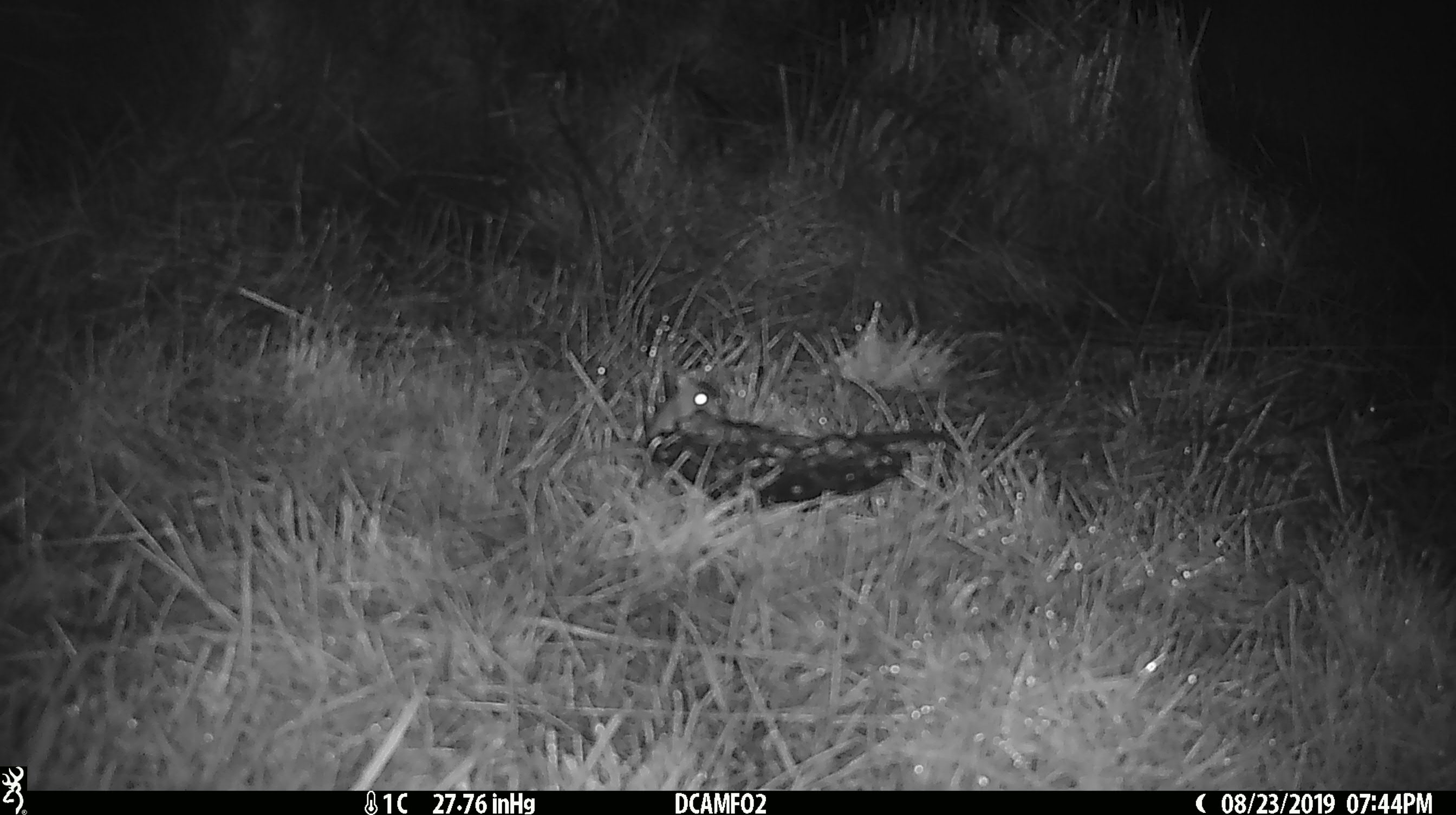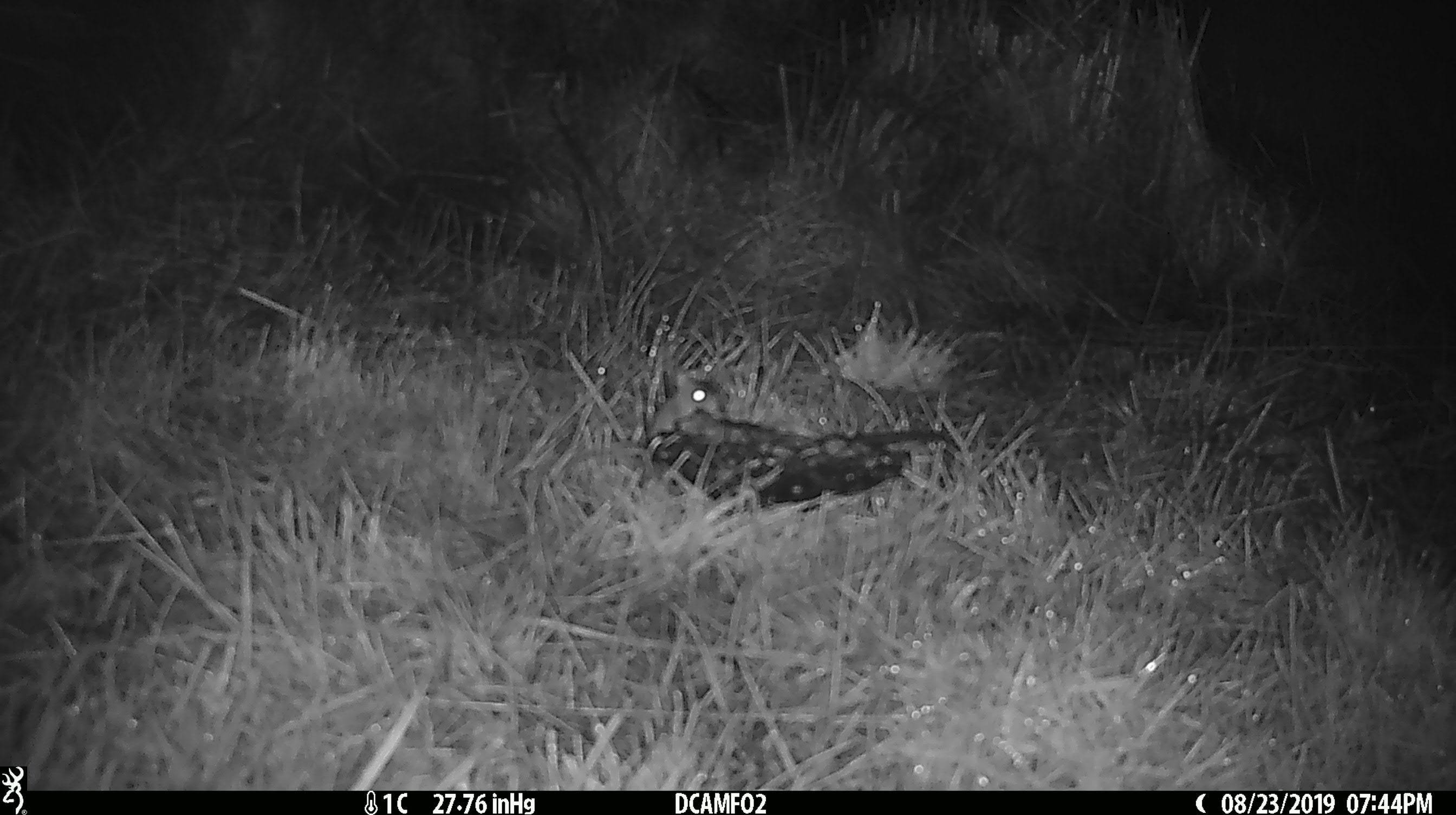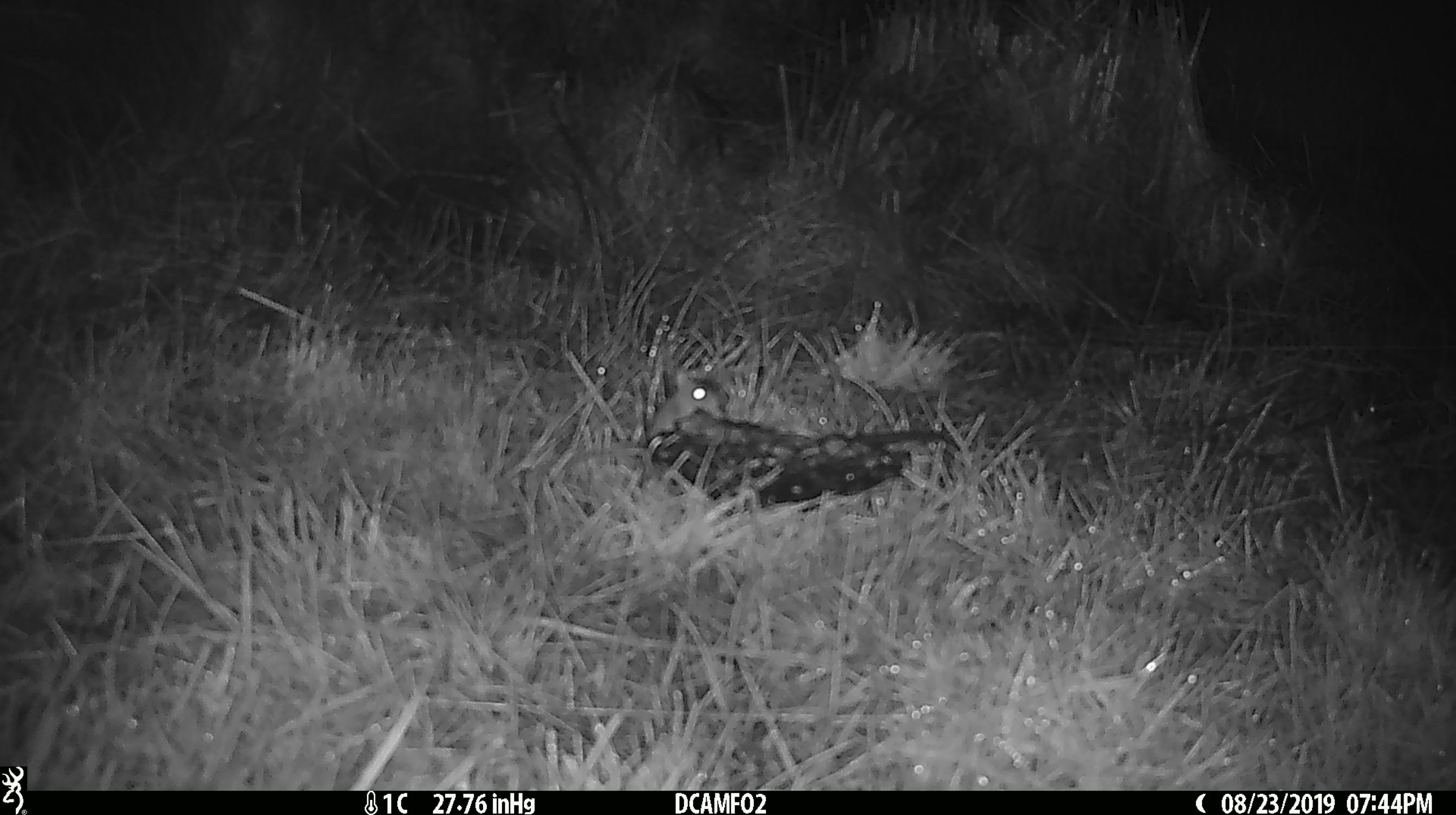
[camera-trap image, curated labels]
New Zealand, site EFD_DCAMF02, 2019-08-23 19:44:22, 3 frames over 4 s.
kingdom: Animalia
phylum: Chordata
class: Mammalia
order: Rodentia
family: Muridae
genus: Mus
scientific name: Mus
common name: mouse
Mouse (Mus).